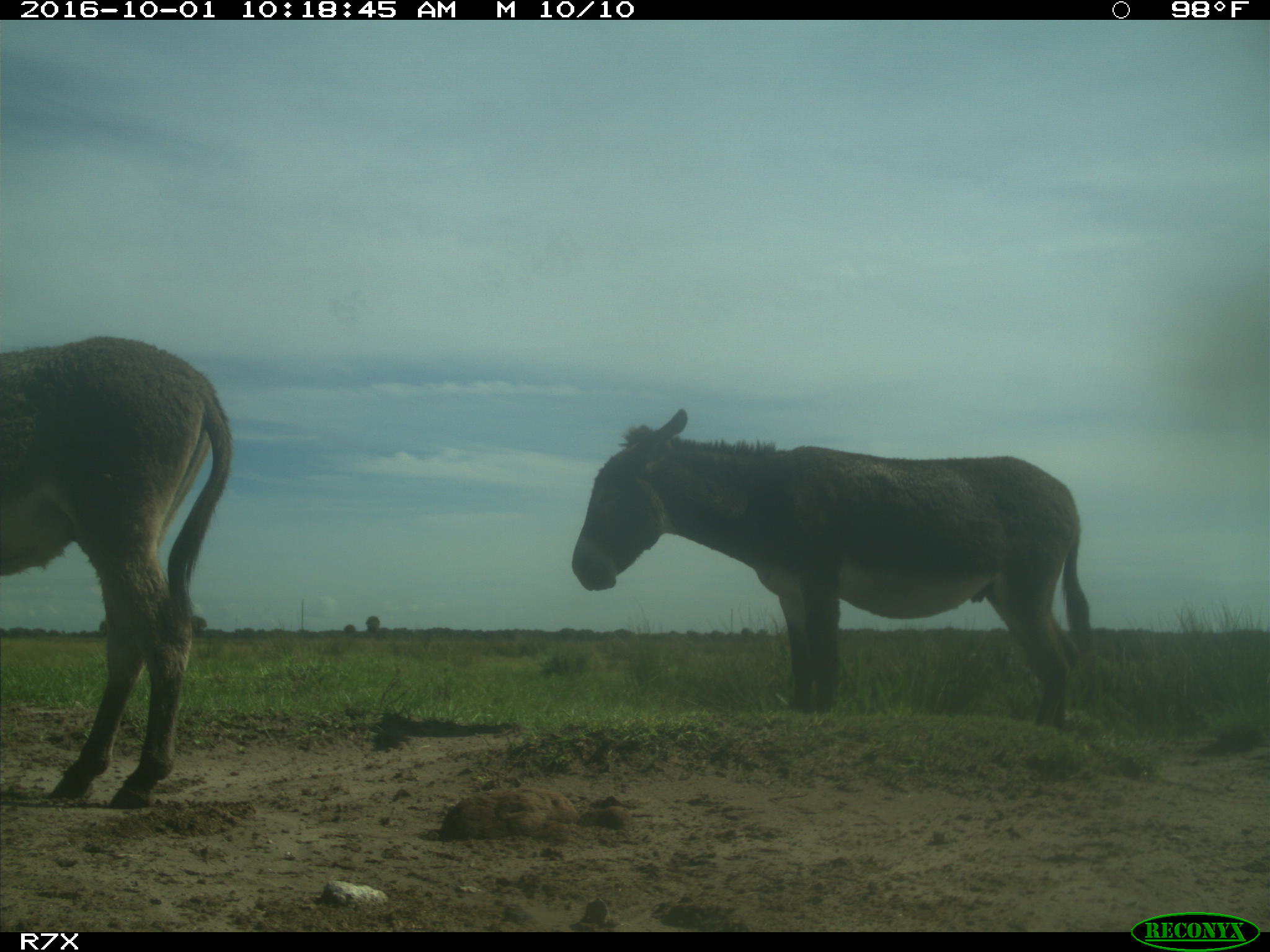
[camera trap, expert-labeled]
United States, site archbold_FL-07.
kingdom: Animalia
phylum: Chordata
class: Mammalia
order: Perissodactyla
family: Equidae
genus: Equus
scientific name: Equus africanus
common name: african wild ass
Equus africanus (african wild ass).